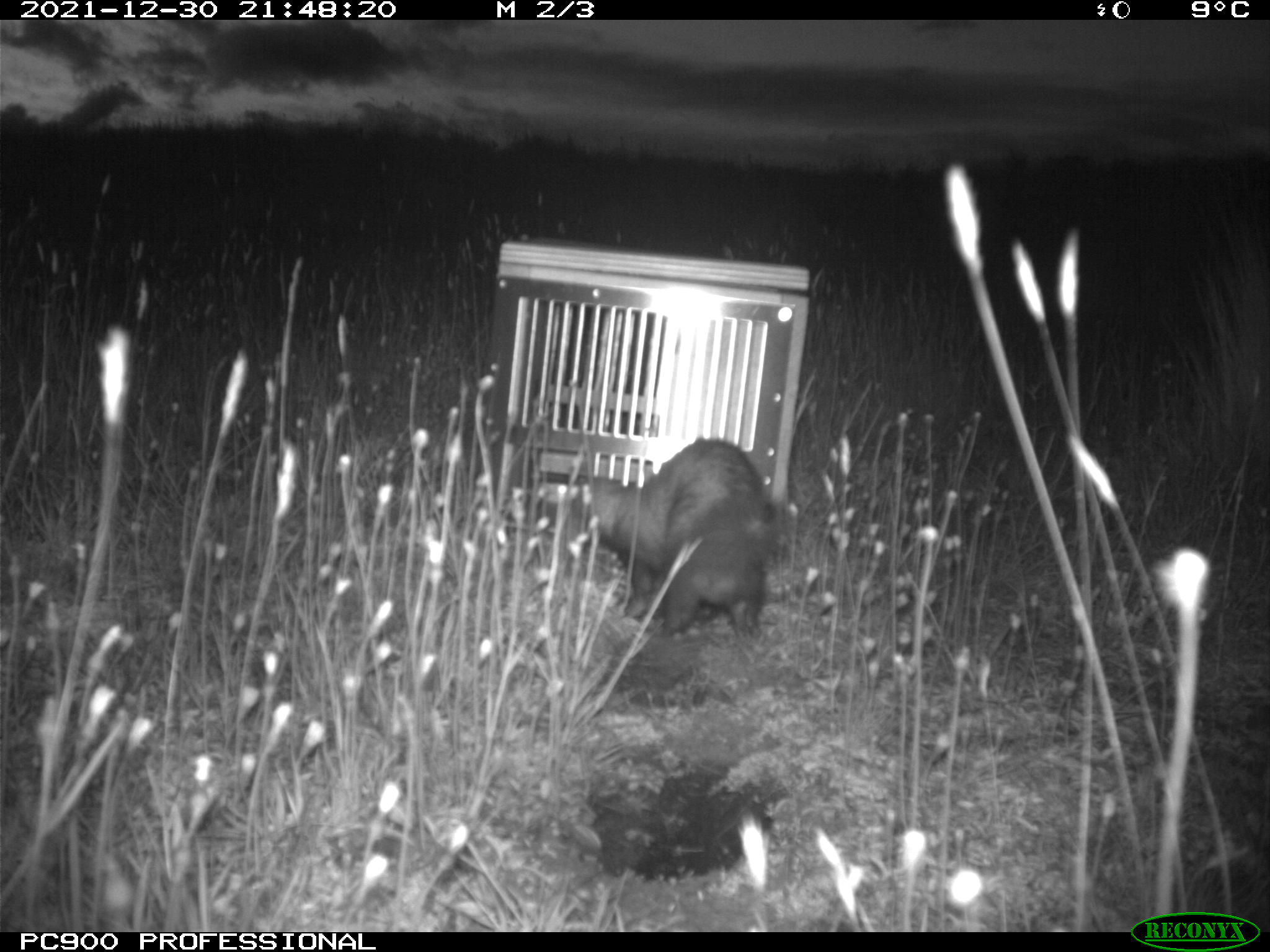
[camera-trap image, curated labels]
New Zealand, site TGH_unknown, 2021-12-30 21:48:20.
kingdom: Animalia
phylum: Chordata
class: Mammalia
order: Carnivora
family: Mustelidae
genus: Mustela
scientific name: Mustela furo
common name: ferret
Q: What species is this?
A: Ferret (Mustela furo).